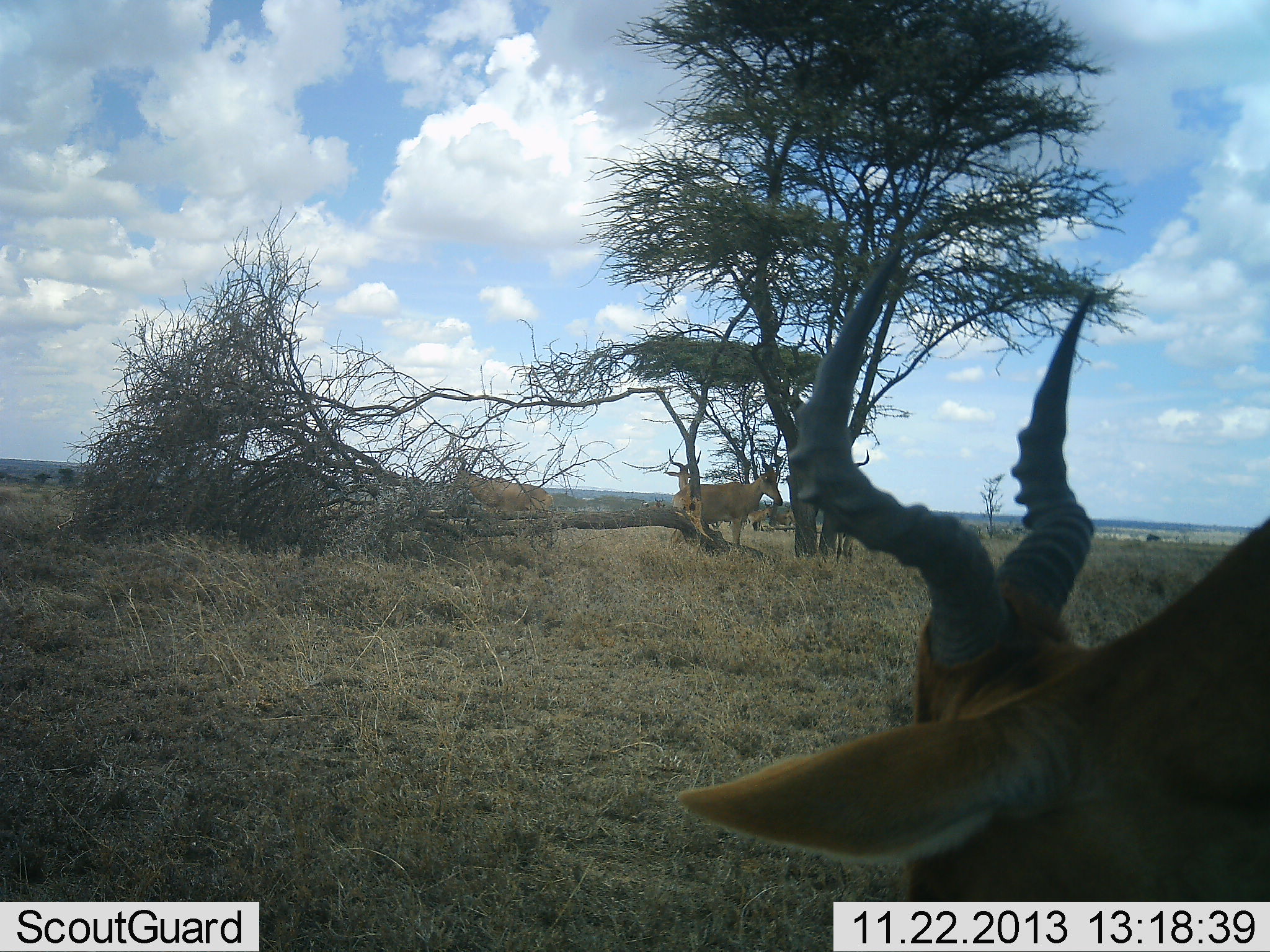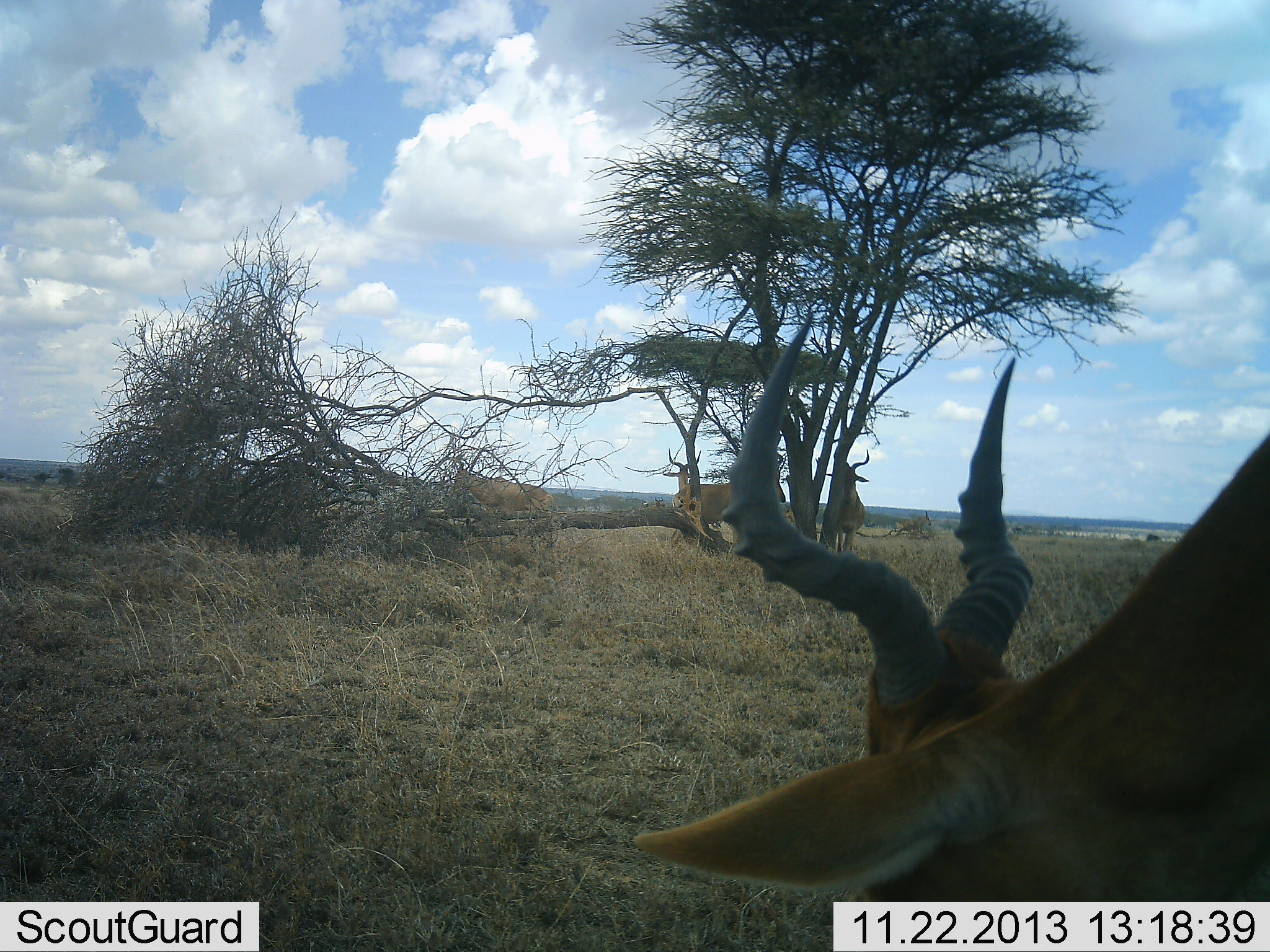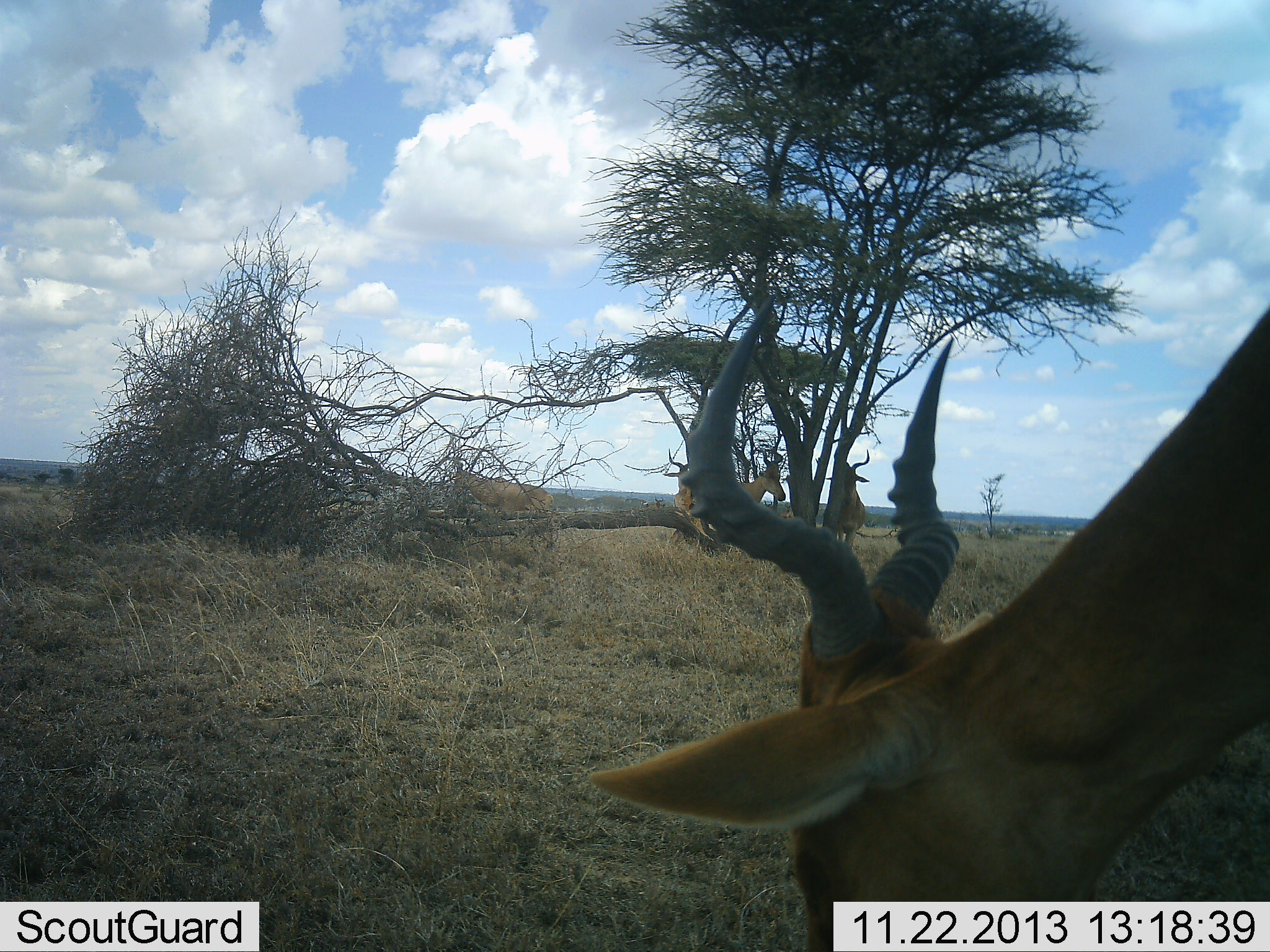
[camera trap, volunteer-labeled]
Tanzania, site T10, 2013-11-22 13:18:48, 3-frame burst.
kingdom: Animalia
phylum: Chordata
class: Mammalia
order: Artiodactyla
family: Bovidae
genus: Alcelaphus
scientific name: Alcelaphus buselaphus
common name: hartebeest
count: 4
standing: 74%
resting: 0%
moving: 7%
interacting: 0%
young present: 0%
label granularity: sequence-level